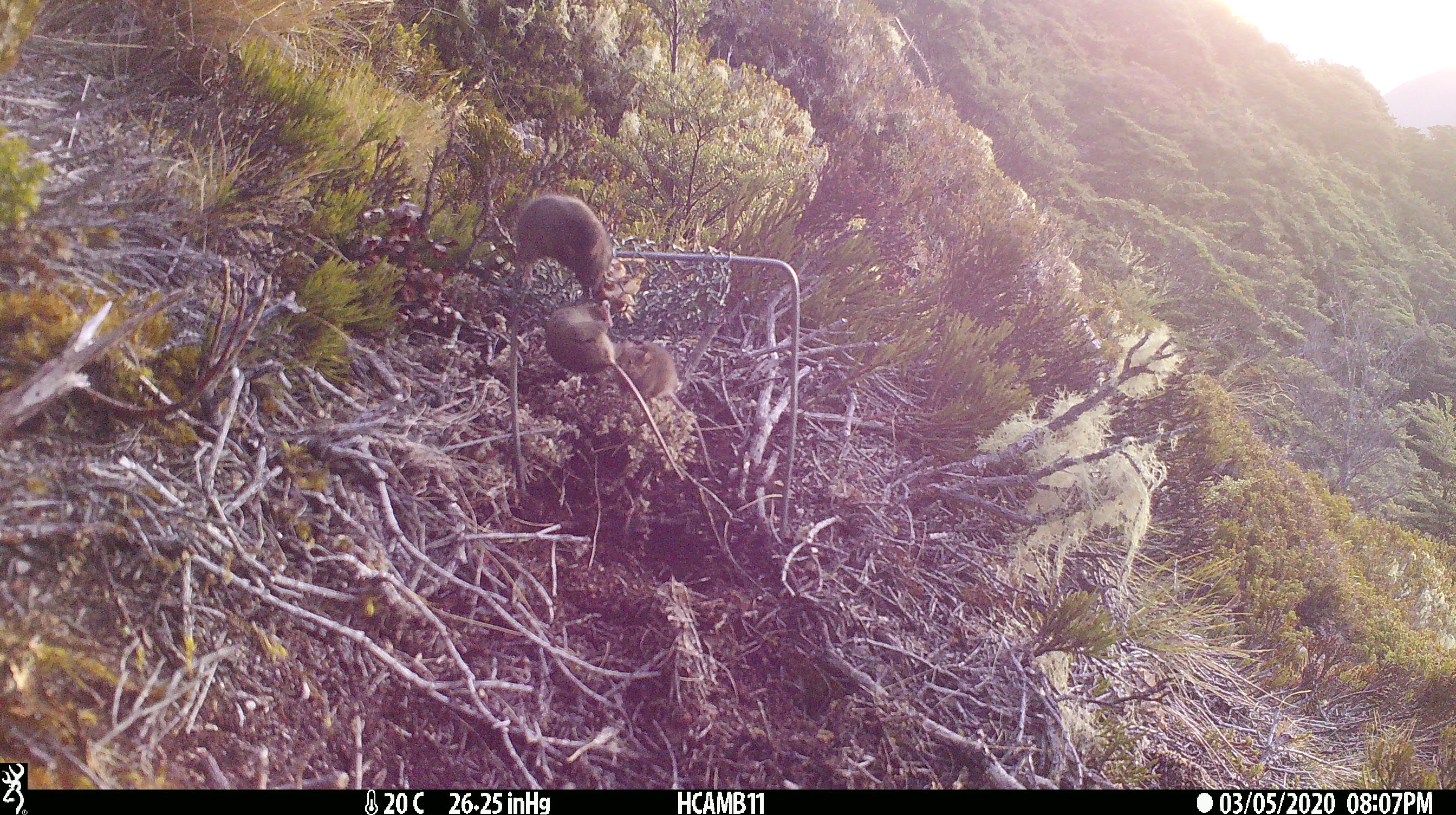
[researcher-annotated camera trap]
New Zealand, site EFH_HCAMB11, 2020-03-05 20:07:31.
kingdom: Animalia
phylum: Chordata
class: Mammalia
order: Rodentia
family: Muridae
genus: Mus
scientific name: Mus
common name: mouse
Mouse (Mus).